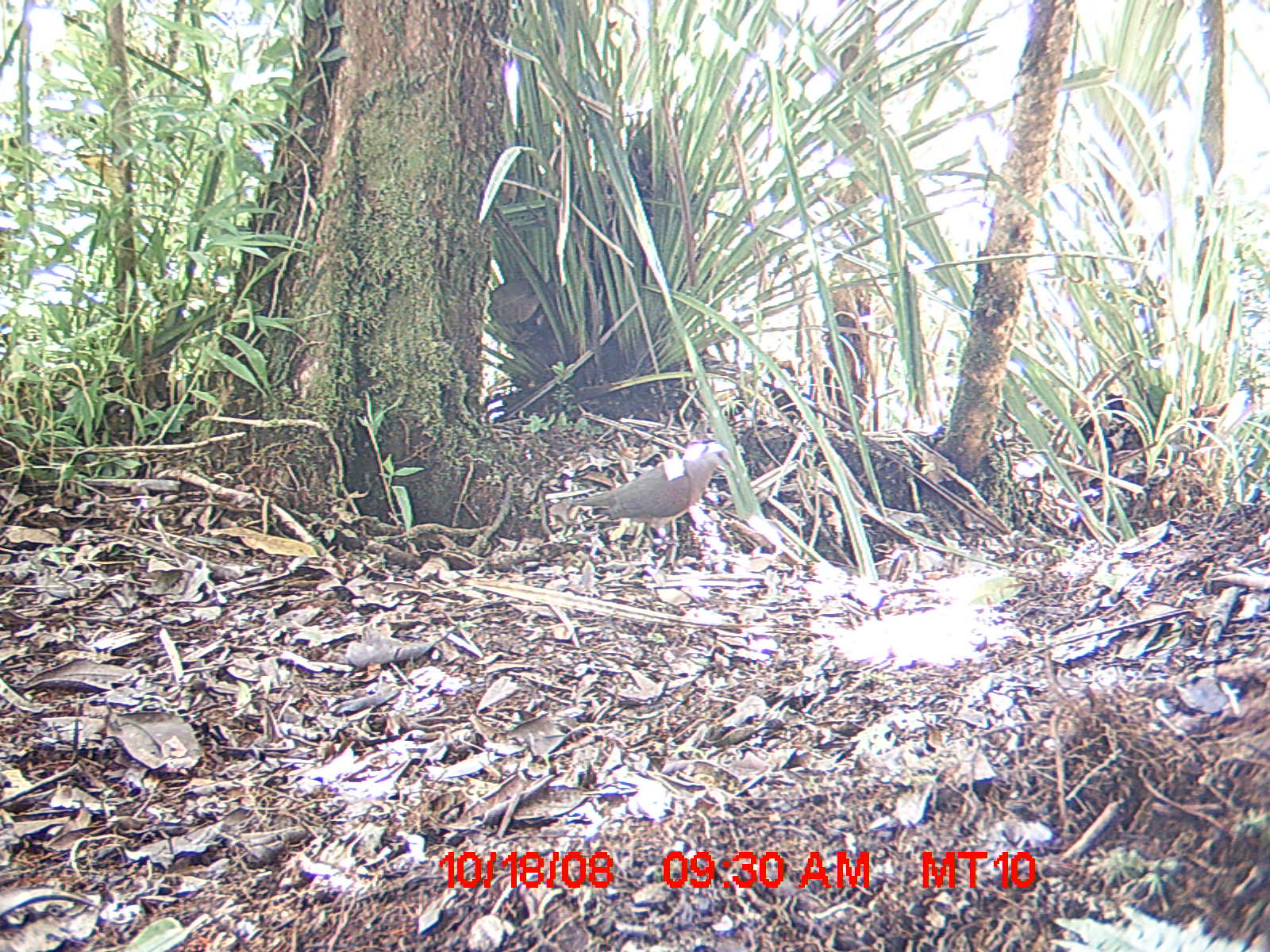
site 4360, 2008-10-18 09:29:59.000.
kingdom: Animalia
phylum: Chordata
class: Aves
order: Coraciiformes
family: Brachypteraciidae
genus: Brachypteracias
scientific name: Brachypteracias squamiger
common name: scaly ground-roller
Brachypteracias squamiger (scaly ground-roller), count 1.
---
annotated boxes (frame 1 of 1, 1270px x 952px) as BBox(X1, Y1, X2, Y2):
brachypteracias squamiger: BBox(560, 440, 735, 548)